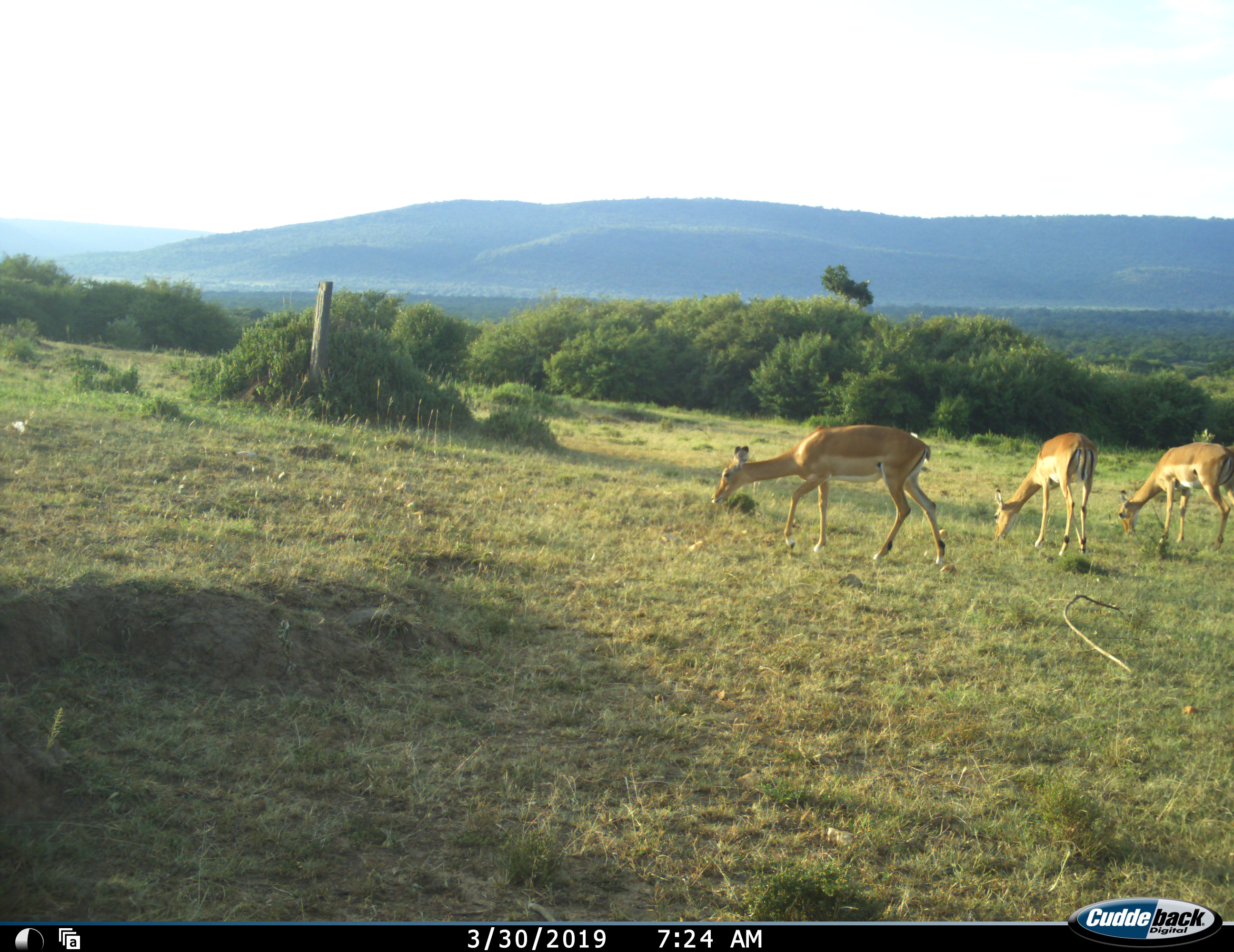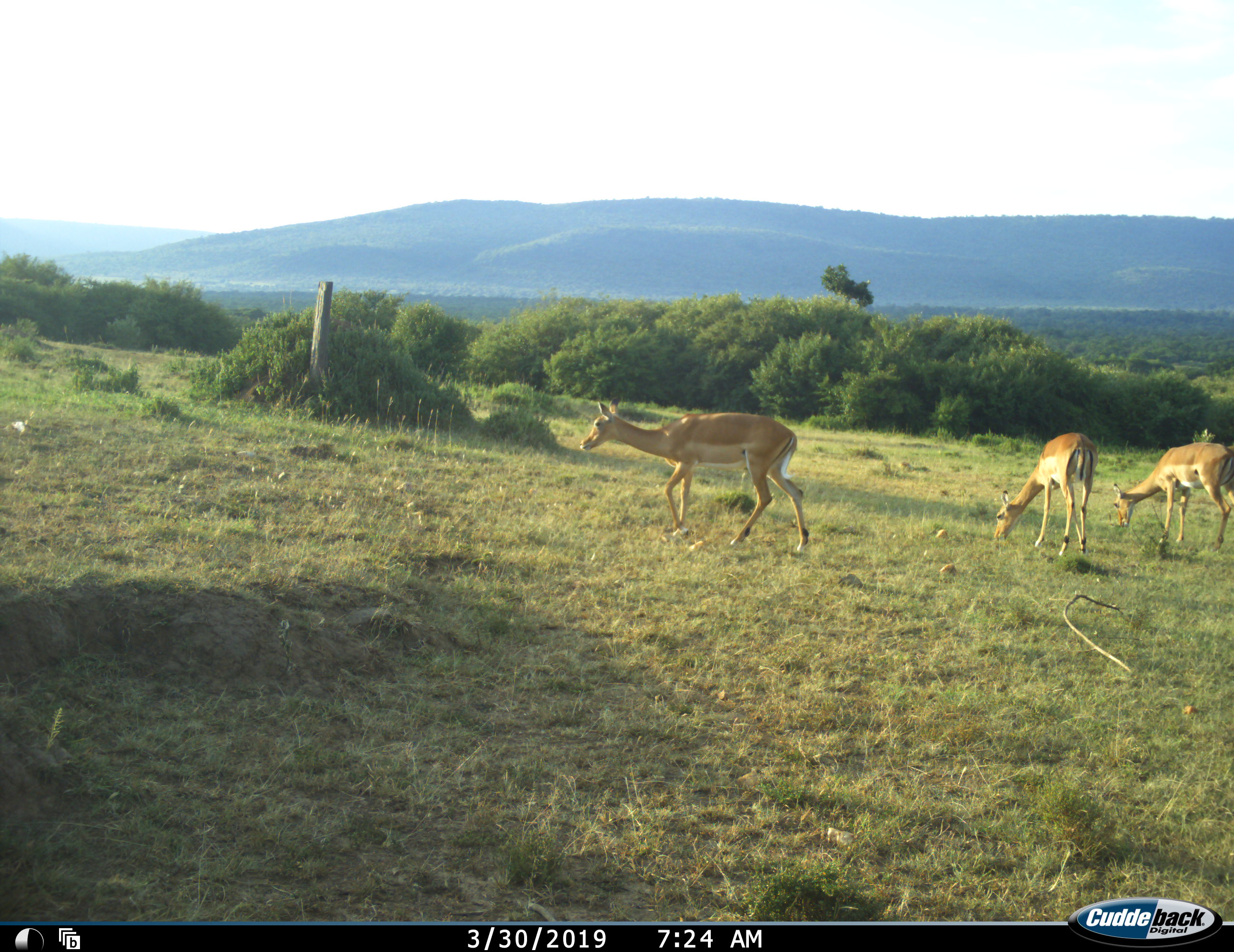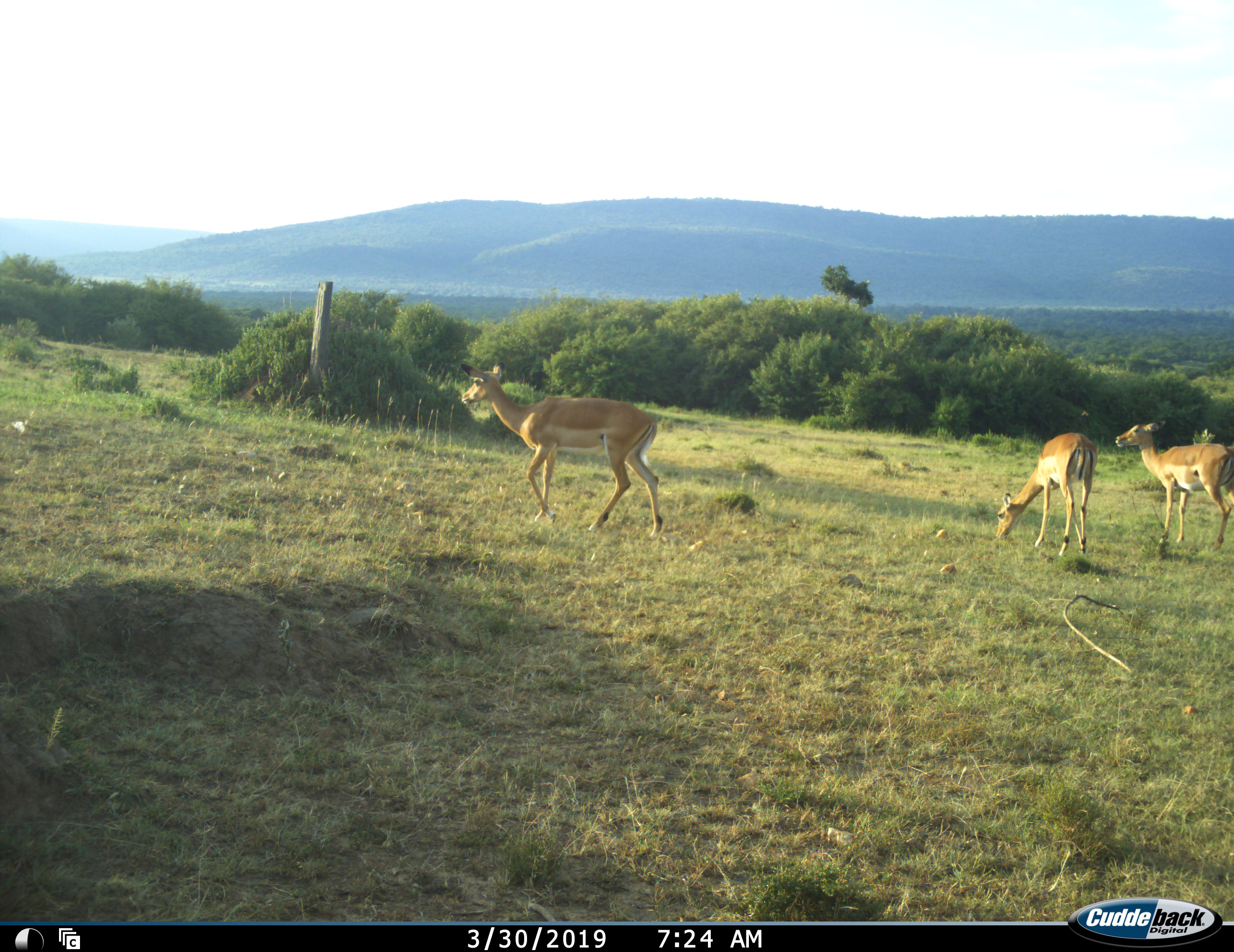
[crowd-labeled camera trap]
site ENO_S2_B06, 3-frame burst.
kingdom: Animalia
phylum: Chordata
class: Mammalia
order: Artiodactyla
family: Bovidae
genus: Aepyceros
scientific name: Aepyceros melampus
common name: impala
Impala (Aepyceros melampus), count 3. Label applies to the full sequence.